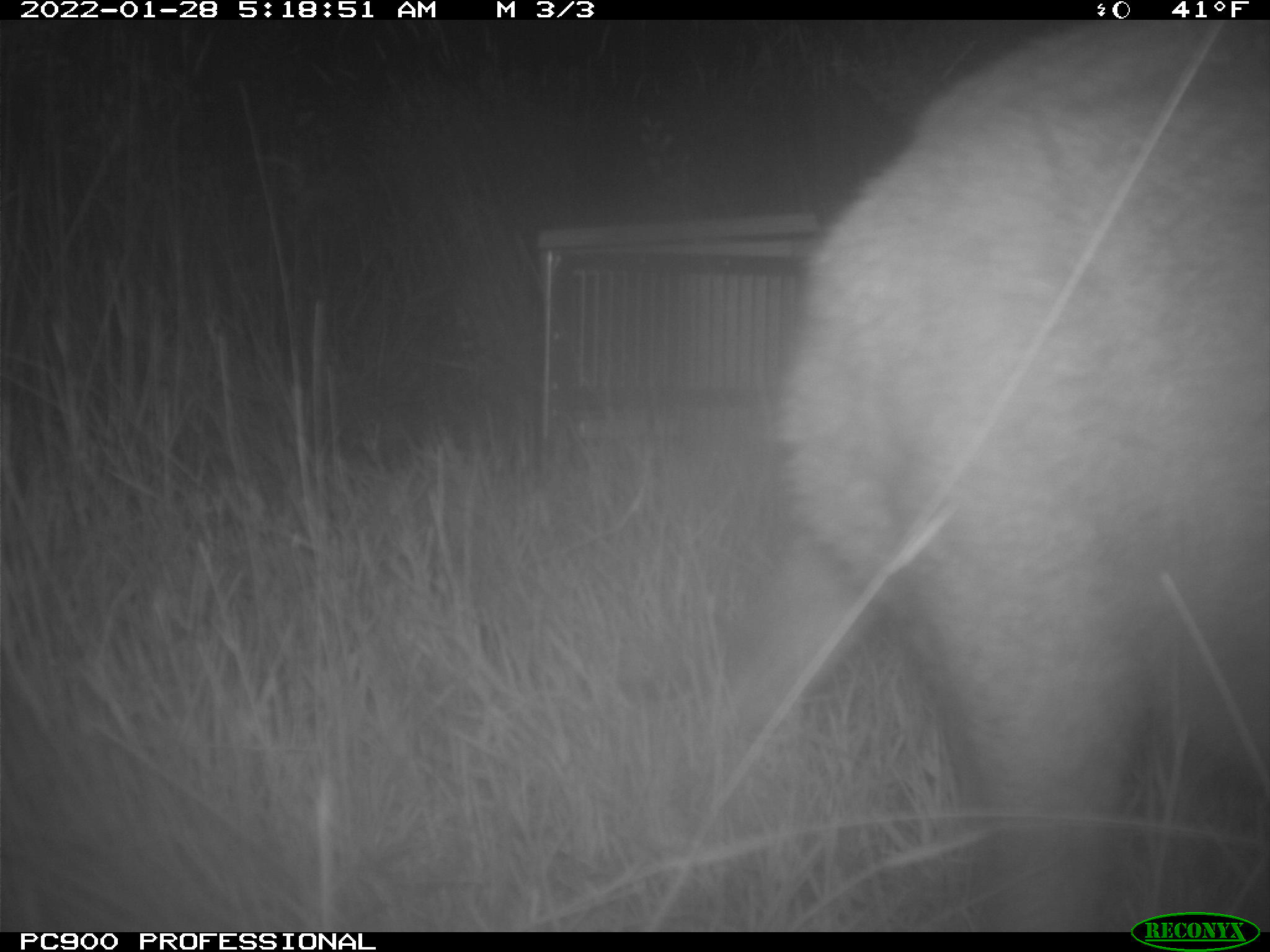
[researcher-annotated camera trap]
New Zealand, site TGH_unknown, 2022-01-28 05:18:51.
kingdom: Animalia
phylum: Chordata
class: Mammalia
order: Diprotodontia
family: Macropodidae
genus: Notamacropus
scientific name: Notamacropus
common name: wallaby